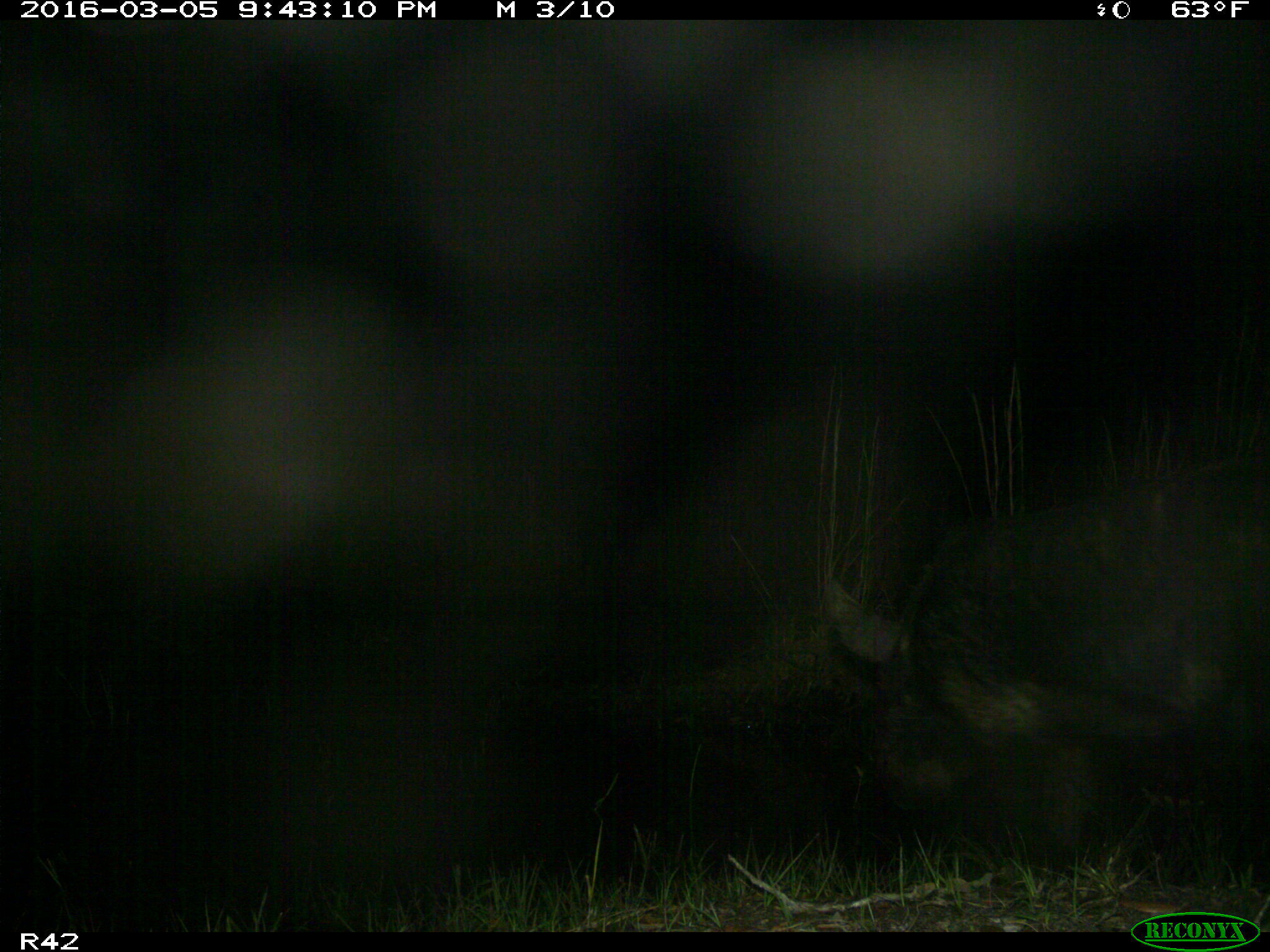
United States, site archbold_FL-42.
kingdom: Animalia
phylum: Chordata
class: Mammalia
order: Artiodactyla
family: Suidae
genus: Sus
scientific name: Sus scrofa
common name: wild boar